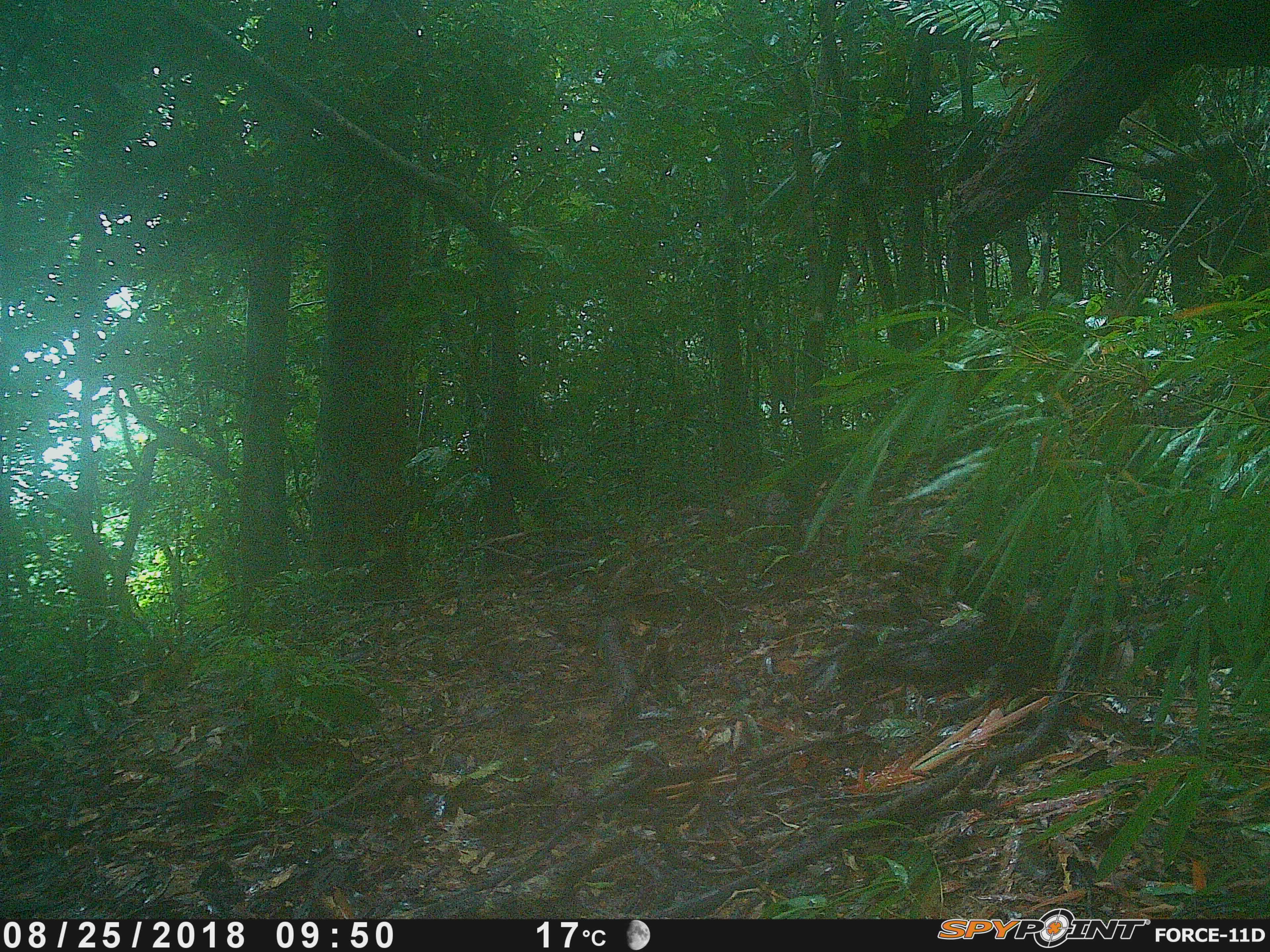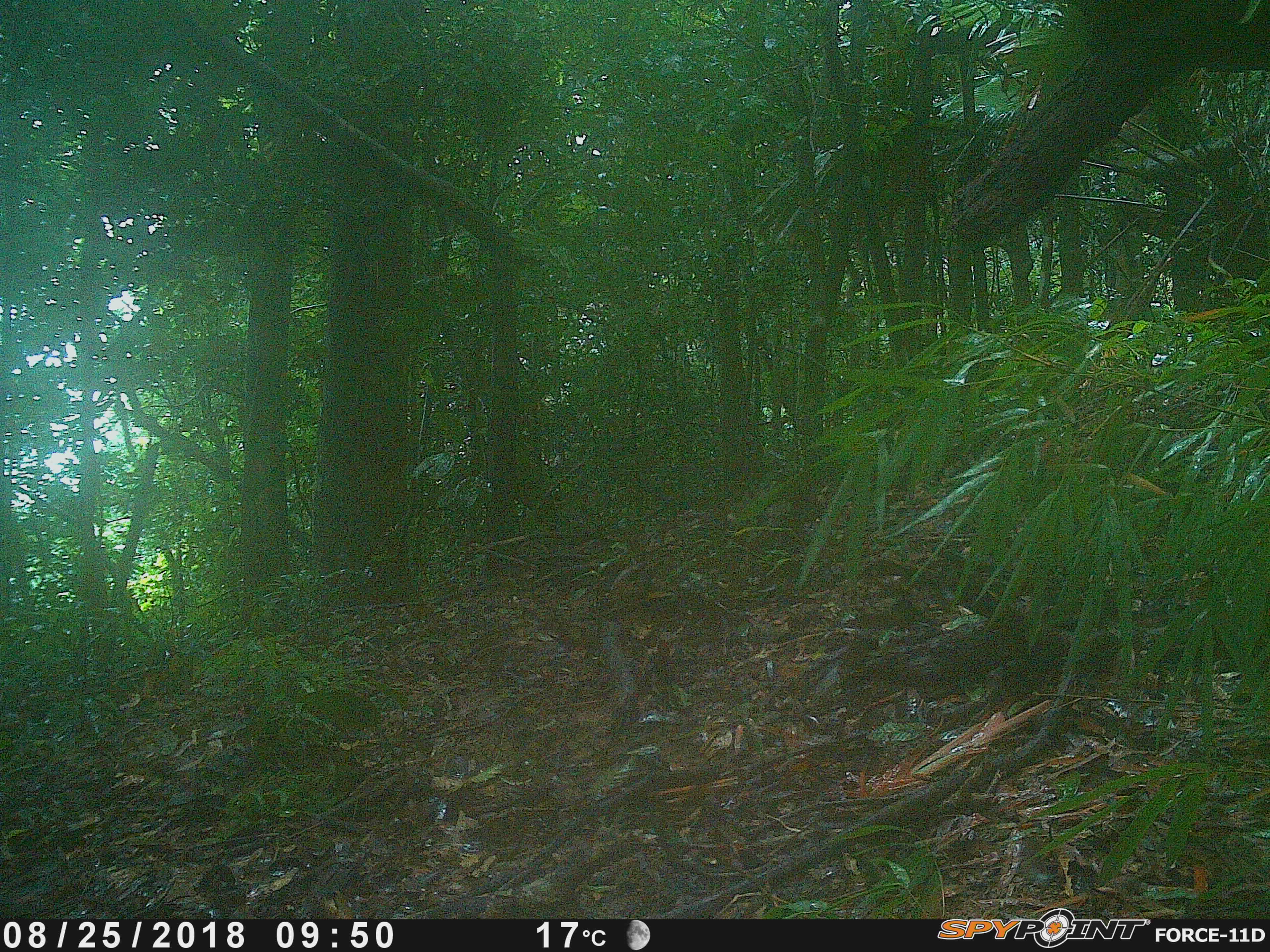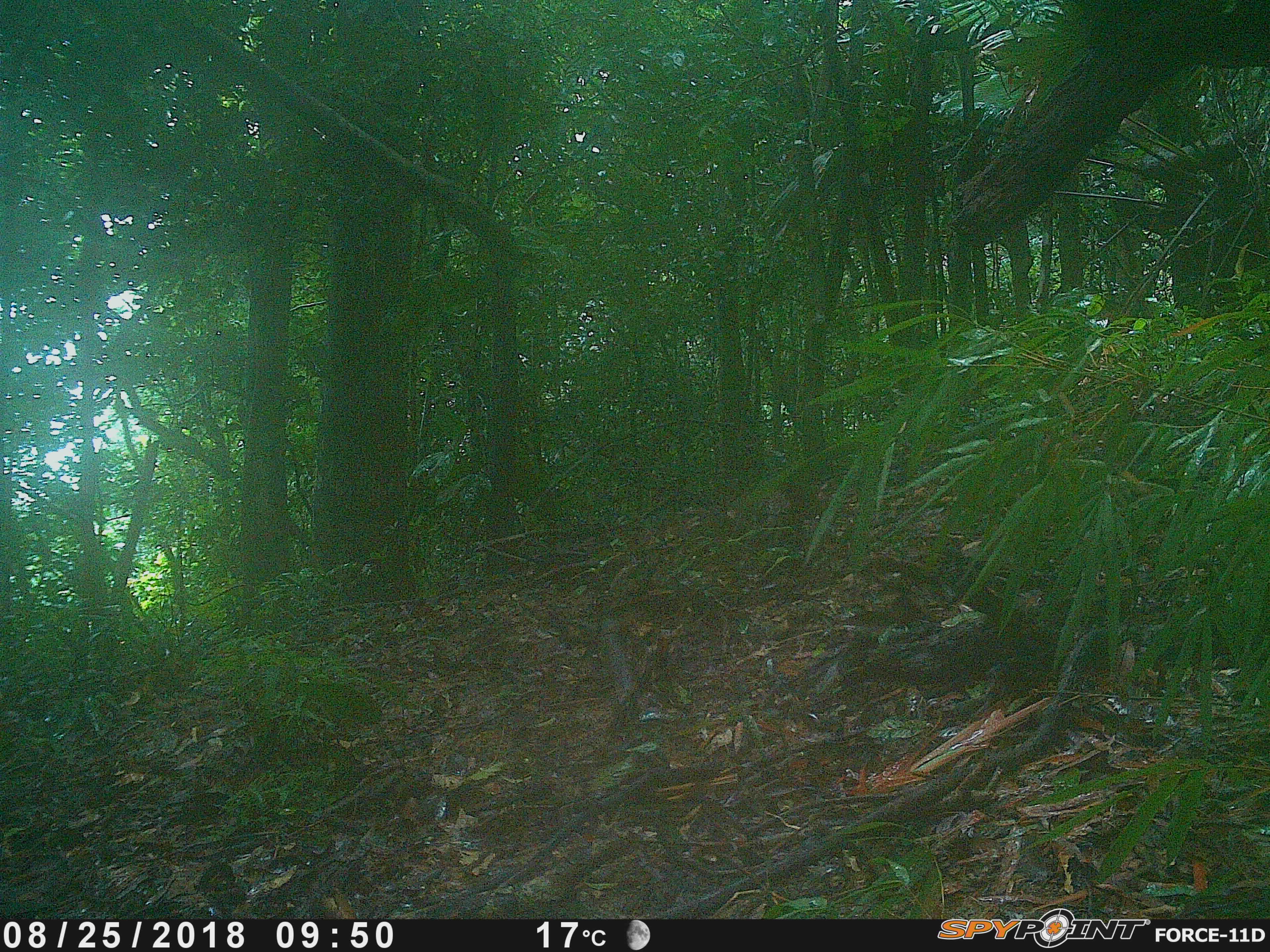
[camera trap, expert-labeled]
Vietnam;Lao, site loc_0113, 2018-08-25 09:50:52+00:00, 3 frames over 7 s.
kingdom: Animalia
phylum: Chordata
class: Mammalia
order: Primates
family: Cercopithecidae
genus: Macaca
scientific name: Macaca arctoides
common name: stump-tailed macaque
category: stump tailed macaque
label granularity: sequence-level